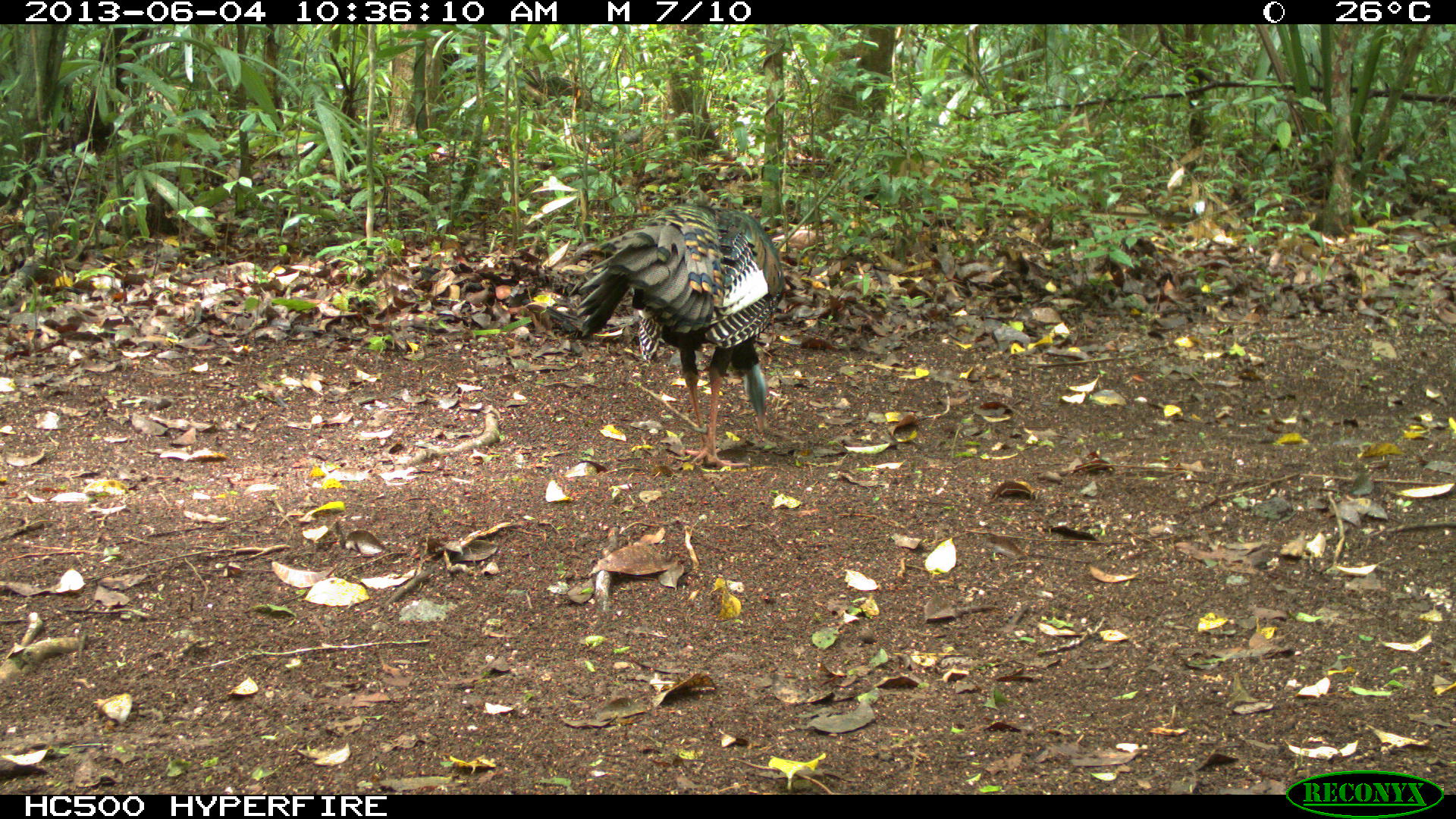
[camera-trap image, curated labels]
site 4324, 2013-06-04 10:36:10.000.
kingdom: Animalia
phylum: Chordata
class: Aves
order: Galliformes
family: Phasianidae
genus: Meleagris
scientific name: Meleagris ocellata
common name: ocellated turkey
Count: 1.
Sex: male.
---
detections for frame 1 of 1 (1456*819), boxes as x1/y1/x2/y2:
meleagris ocellata: 570/204/787/469